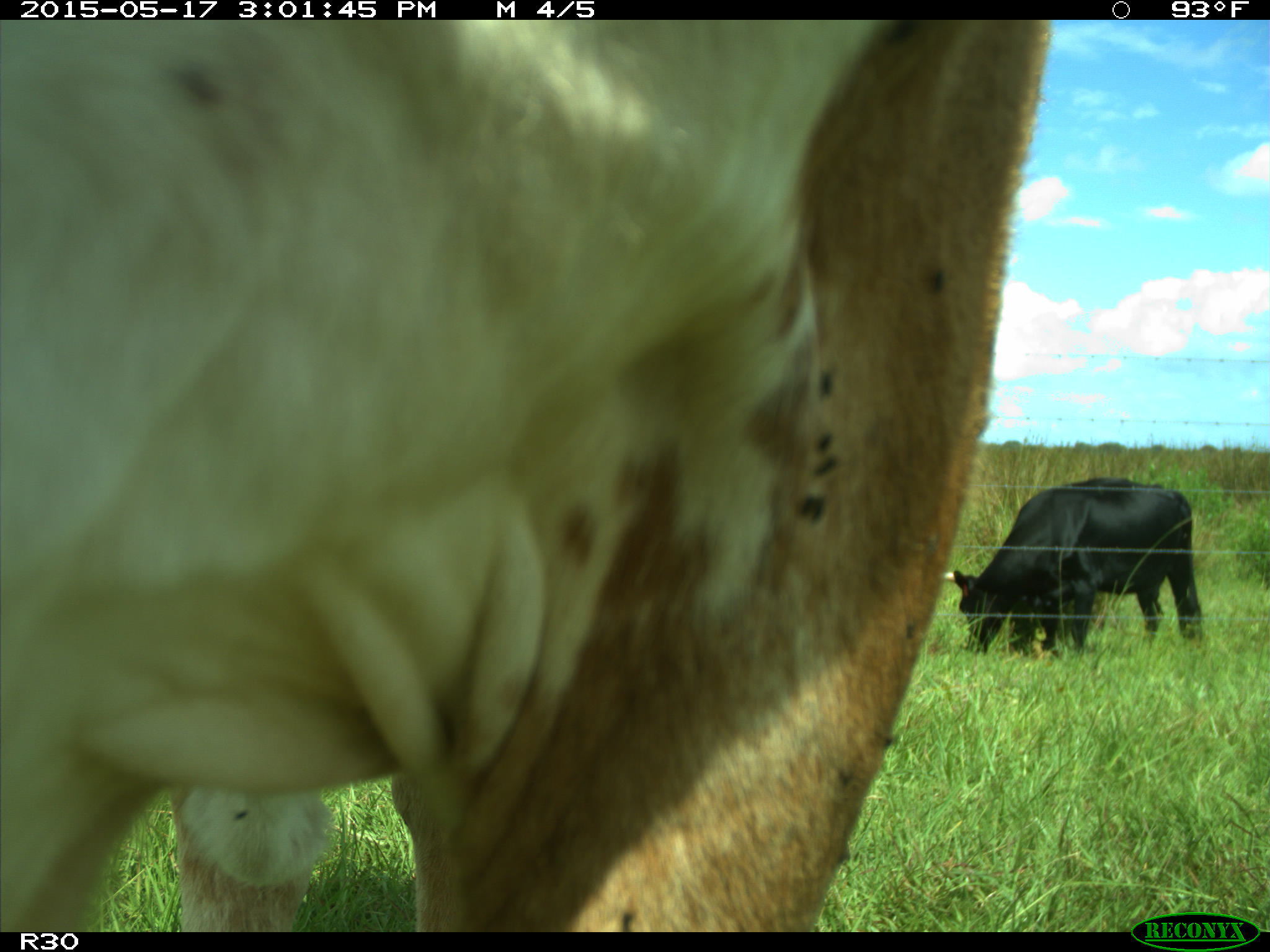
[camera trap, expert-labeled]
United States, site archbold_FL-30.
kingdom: Animalia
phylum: Chordata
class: Mammalia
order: Artiodactyla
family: Bovidae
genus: Bos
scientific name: Bos taurus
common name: domestic cow